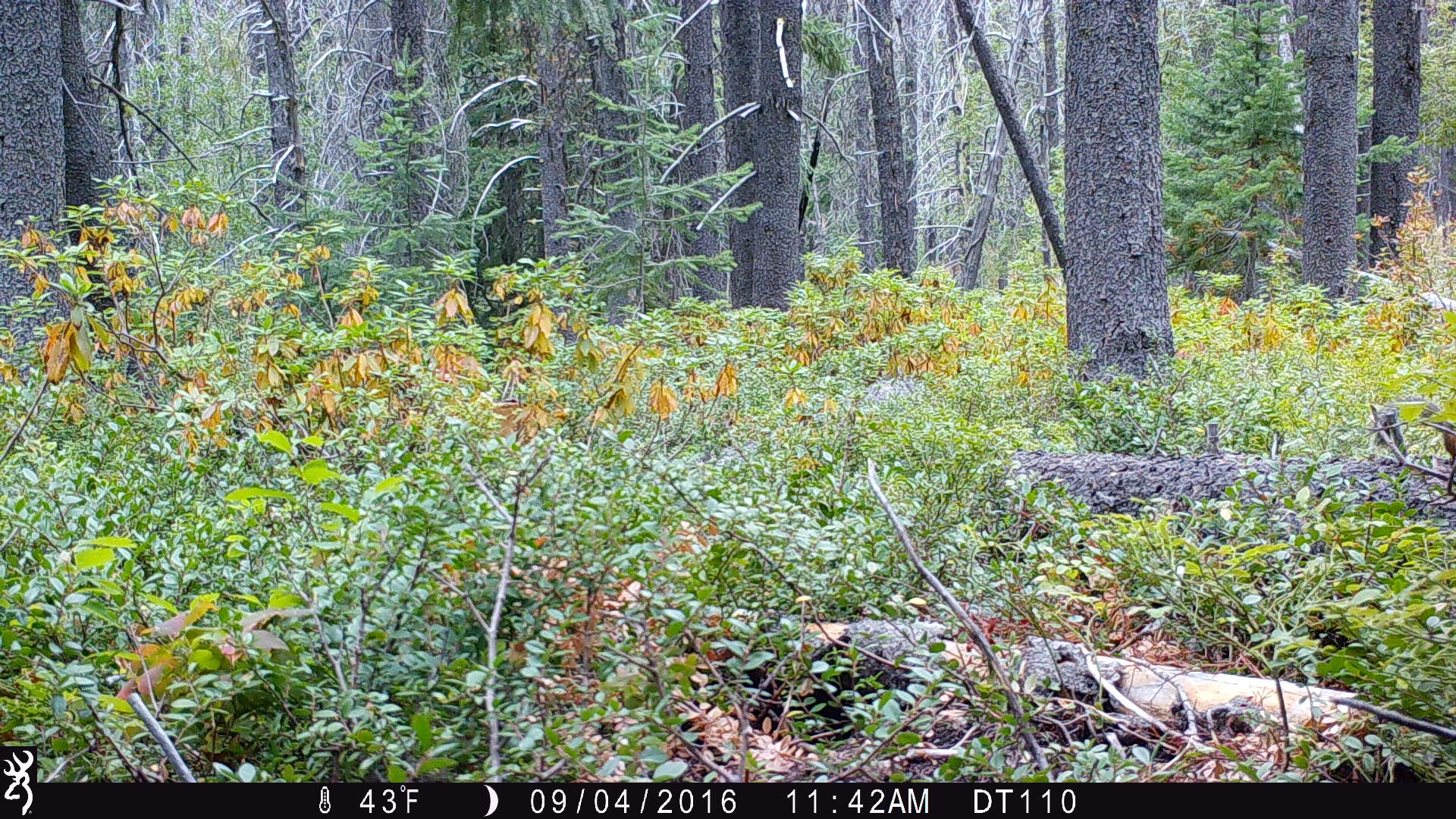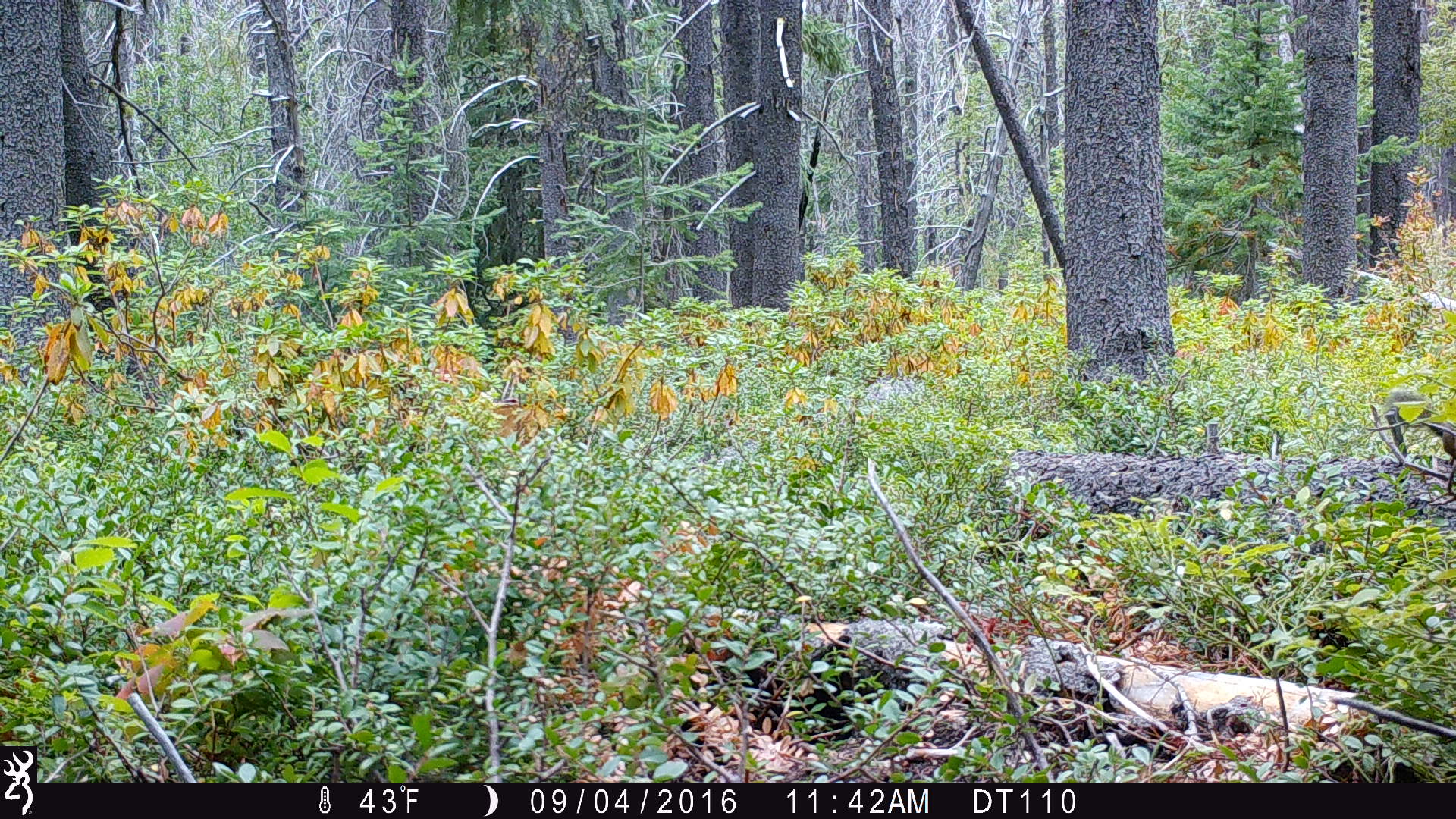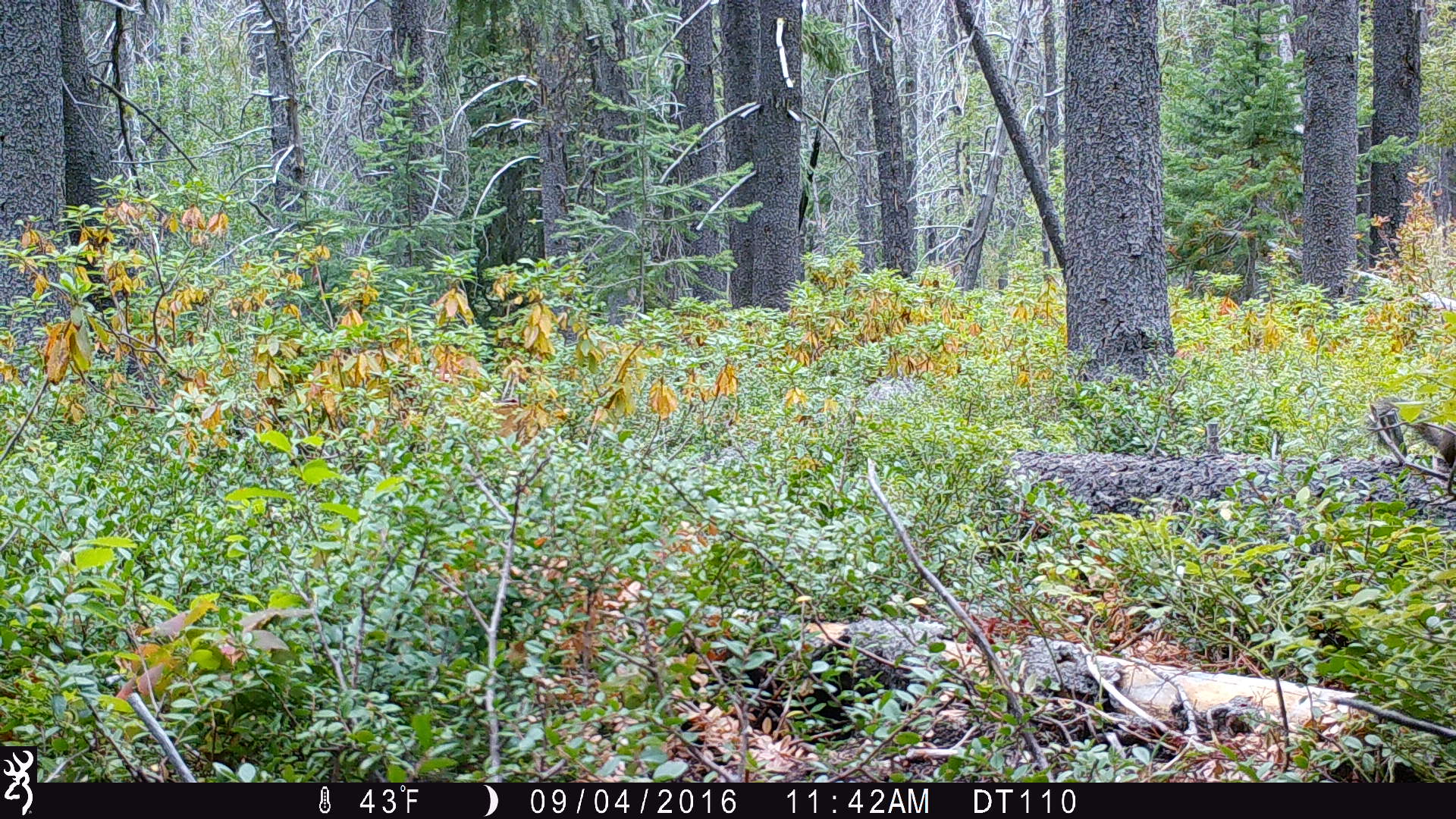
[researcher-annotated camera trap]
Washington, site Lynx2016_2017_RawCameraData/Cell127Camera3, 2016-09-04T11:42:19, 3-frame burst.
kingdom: Animalia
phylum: Chordata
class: Mammalia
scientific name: Mammalia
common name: small mammal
Small mammal (Mammalia). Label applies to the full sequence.